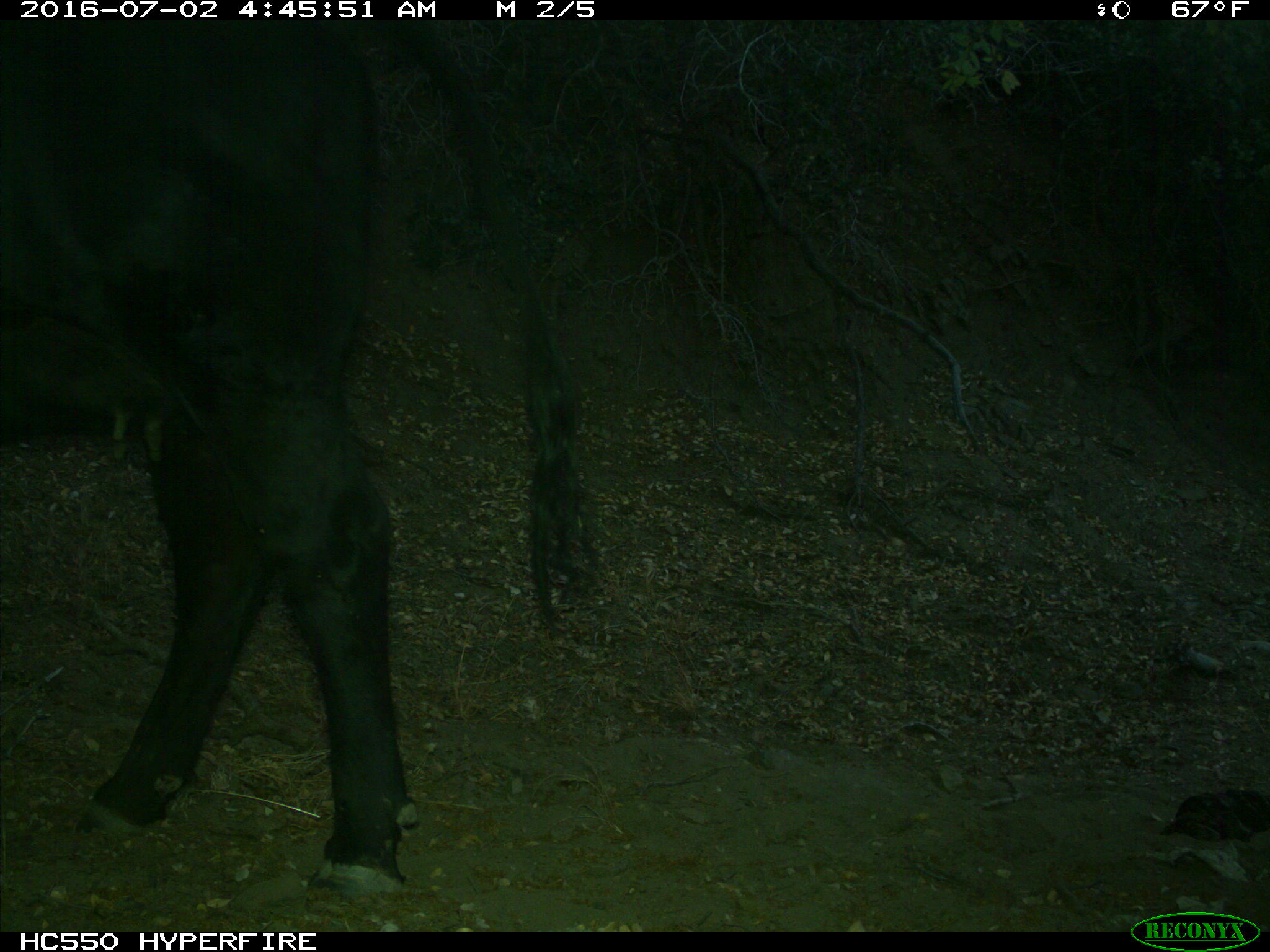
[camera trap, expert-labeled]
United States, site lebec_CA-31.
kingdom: Animalia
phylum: Chordata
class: Mammalia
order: Artiodactyla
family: Bovidae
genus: Bos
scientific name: Bos taurus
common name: domestic cow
Bos taurus (domestic cow).